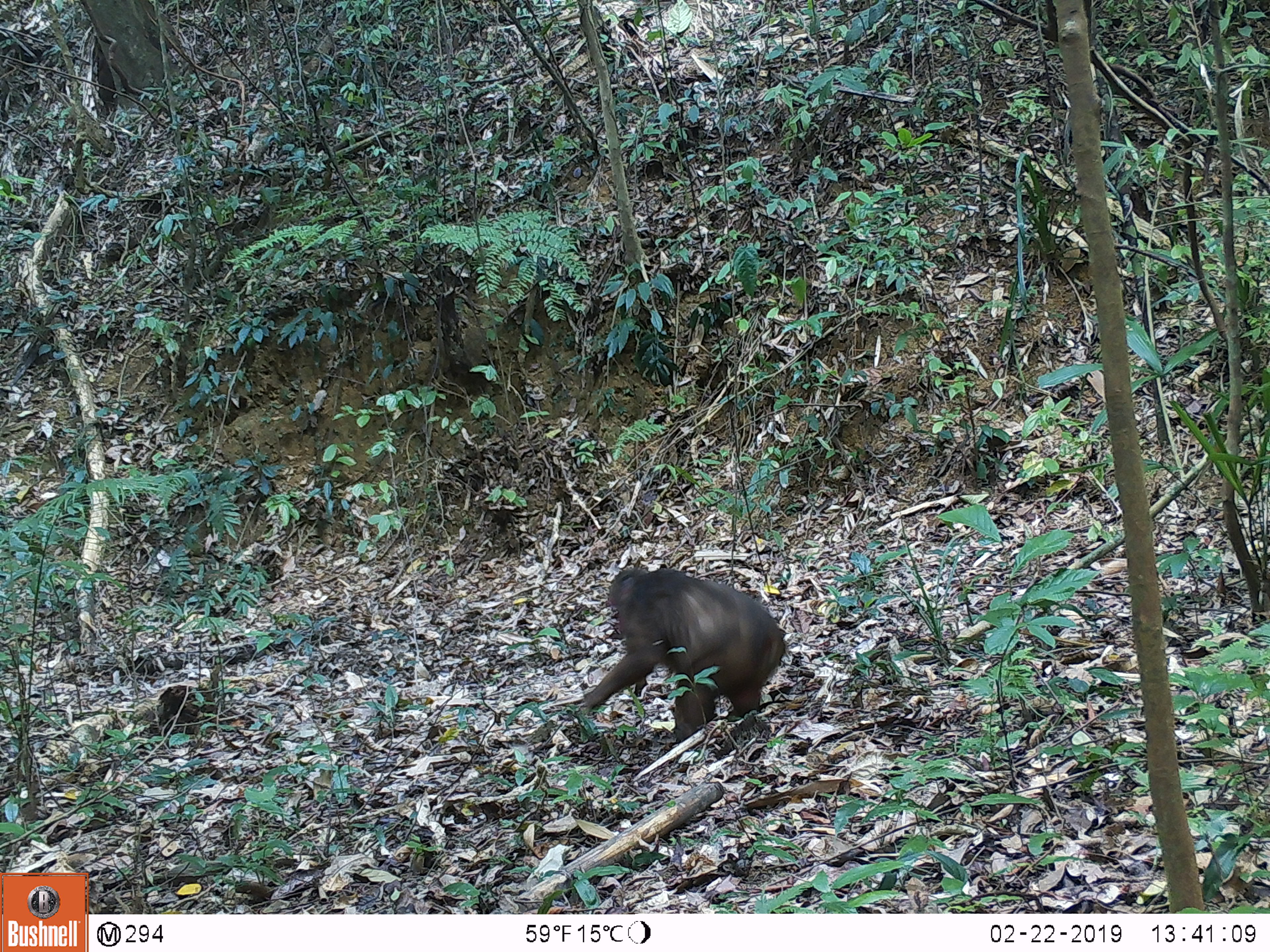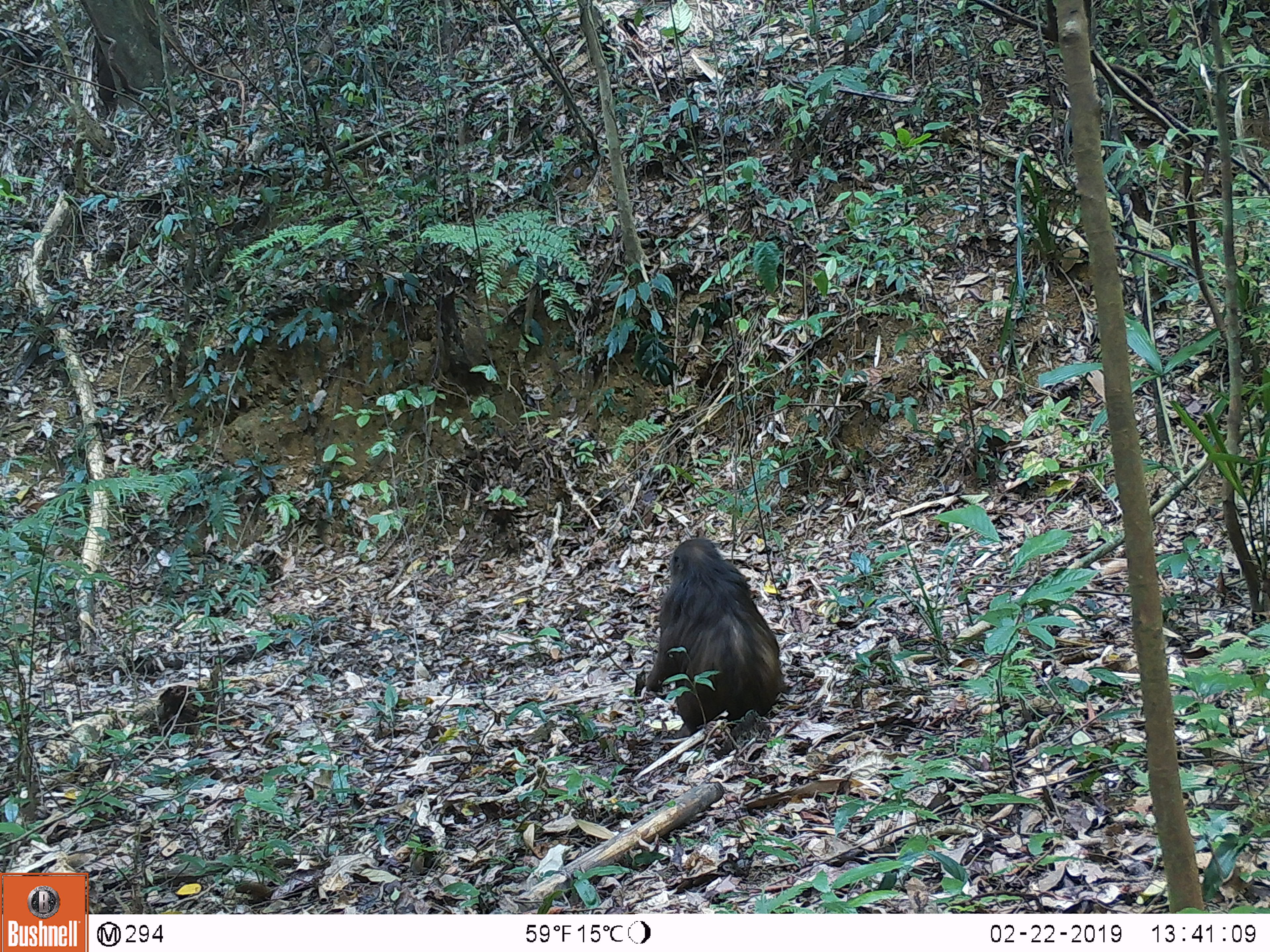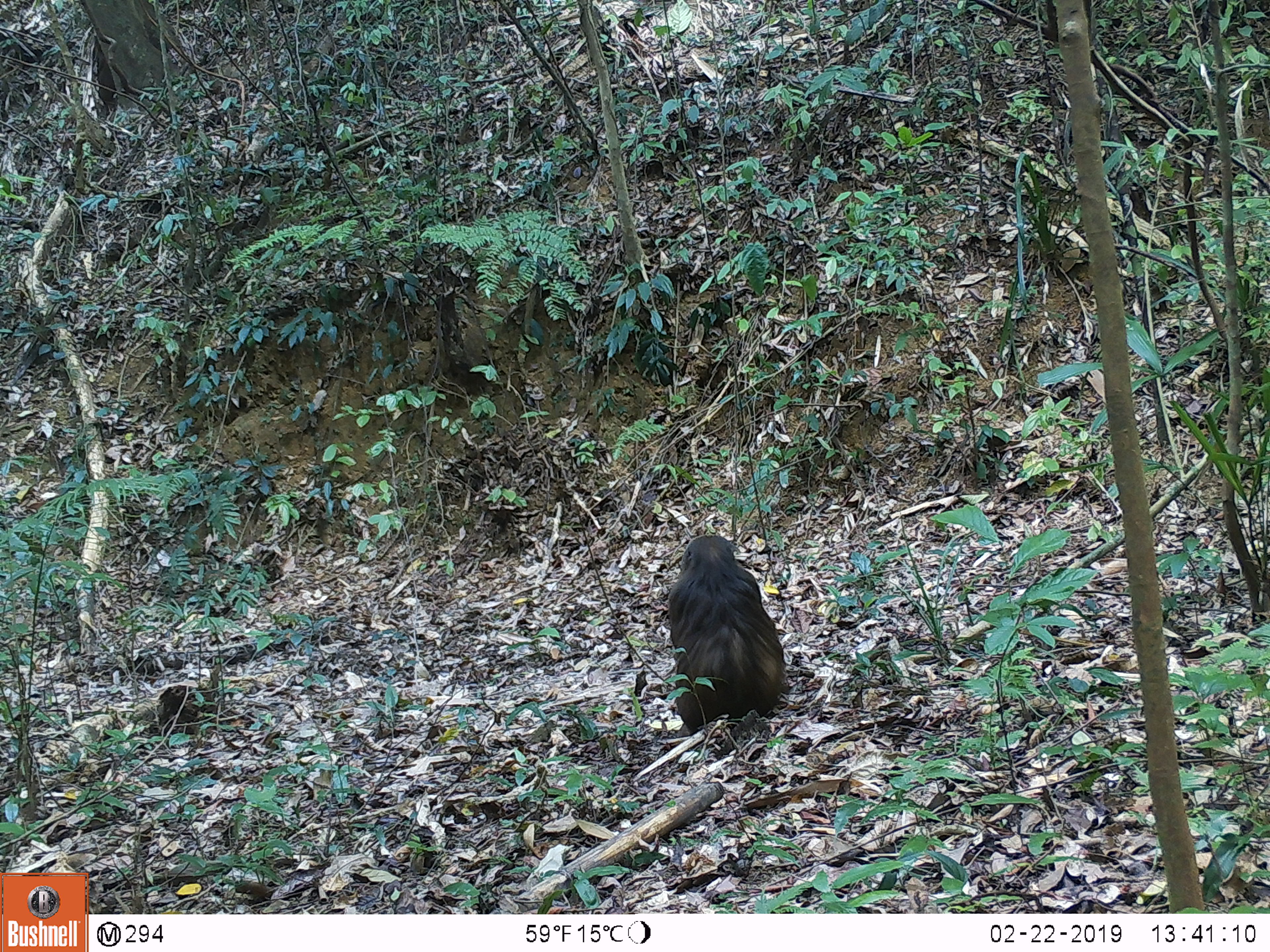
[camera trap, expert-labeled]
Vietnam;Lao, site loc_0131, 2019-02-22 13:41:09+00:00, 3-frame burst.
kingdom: Animalia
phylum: Chordata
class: Mammalia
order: Primates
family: Cercopithecidae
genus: Macaca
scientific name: Macaca arctoides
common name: stump-tailed macaque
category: stump tailed macaque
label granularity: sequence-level